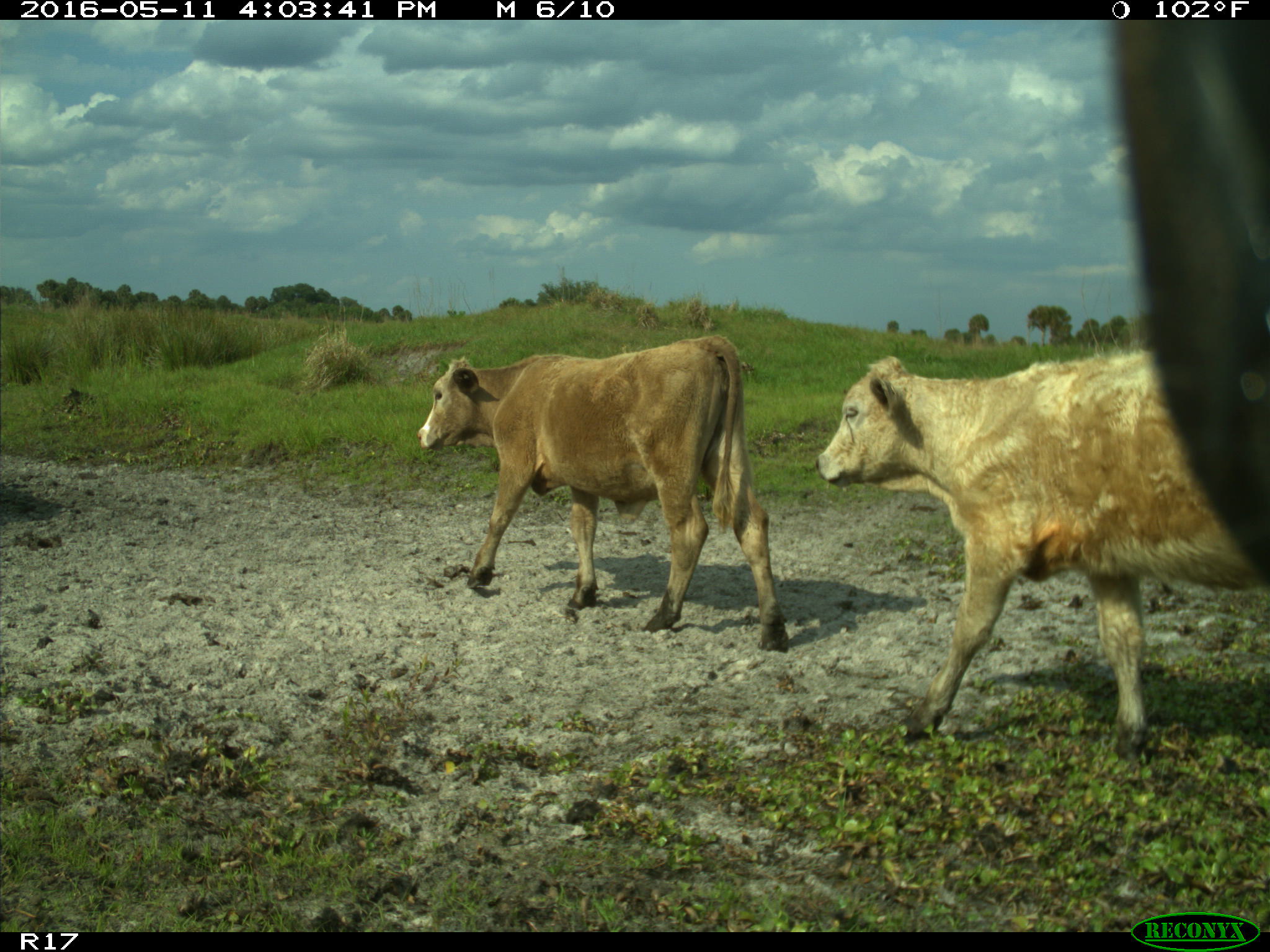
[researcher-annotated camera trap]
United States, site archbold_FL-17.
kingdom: Animalia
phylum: Chordata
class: Mammalia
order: Artiodactyla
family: Bovidae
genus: Bos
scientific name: Bos taurus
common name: domestic cow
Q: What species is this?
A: Bos taurus (domestic cow).